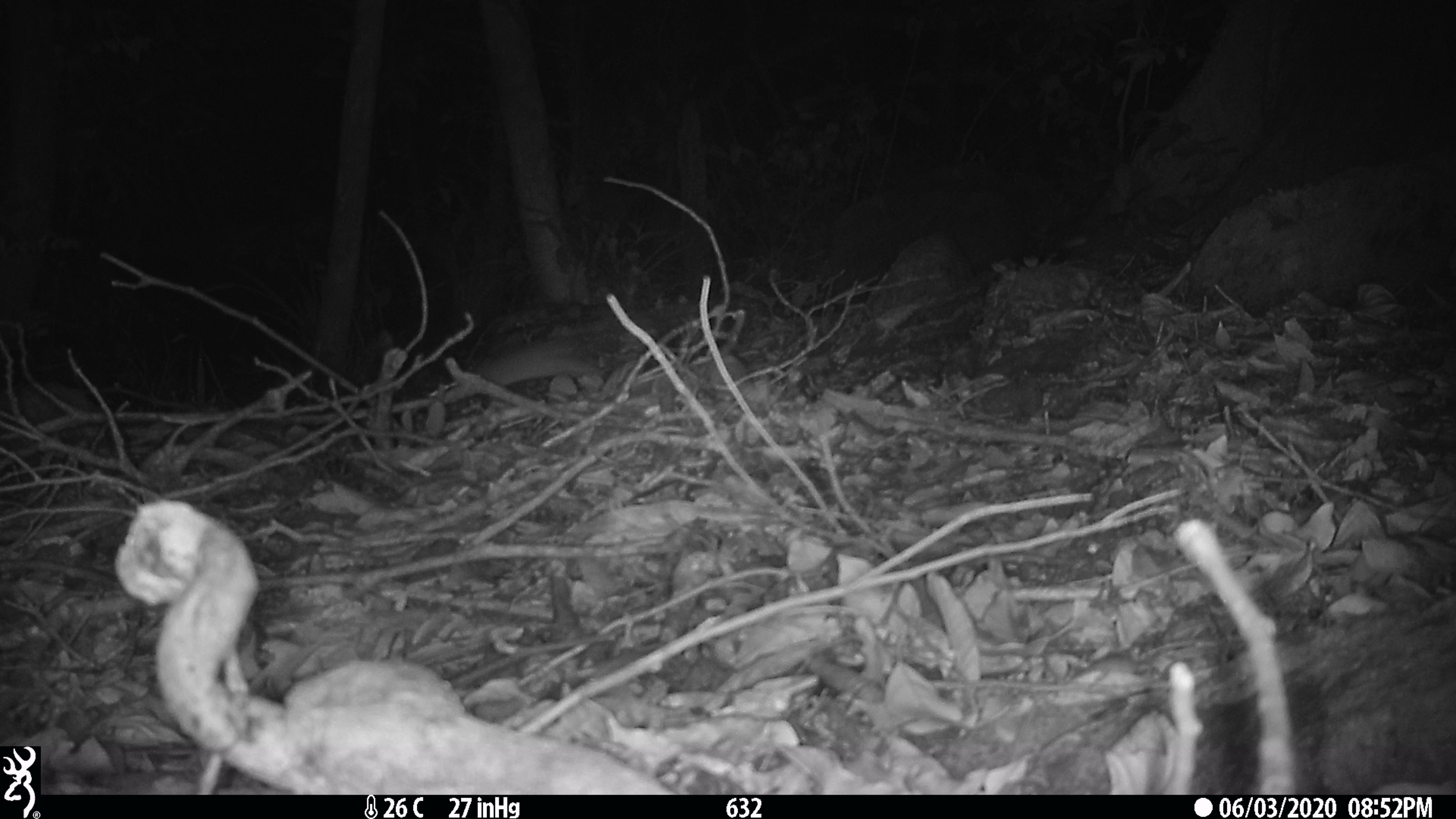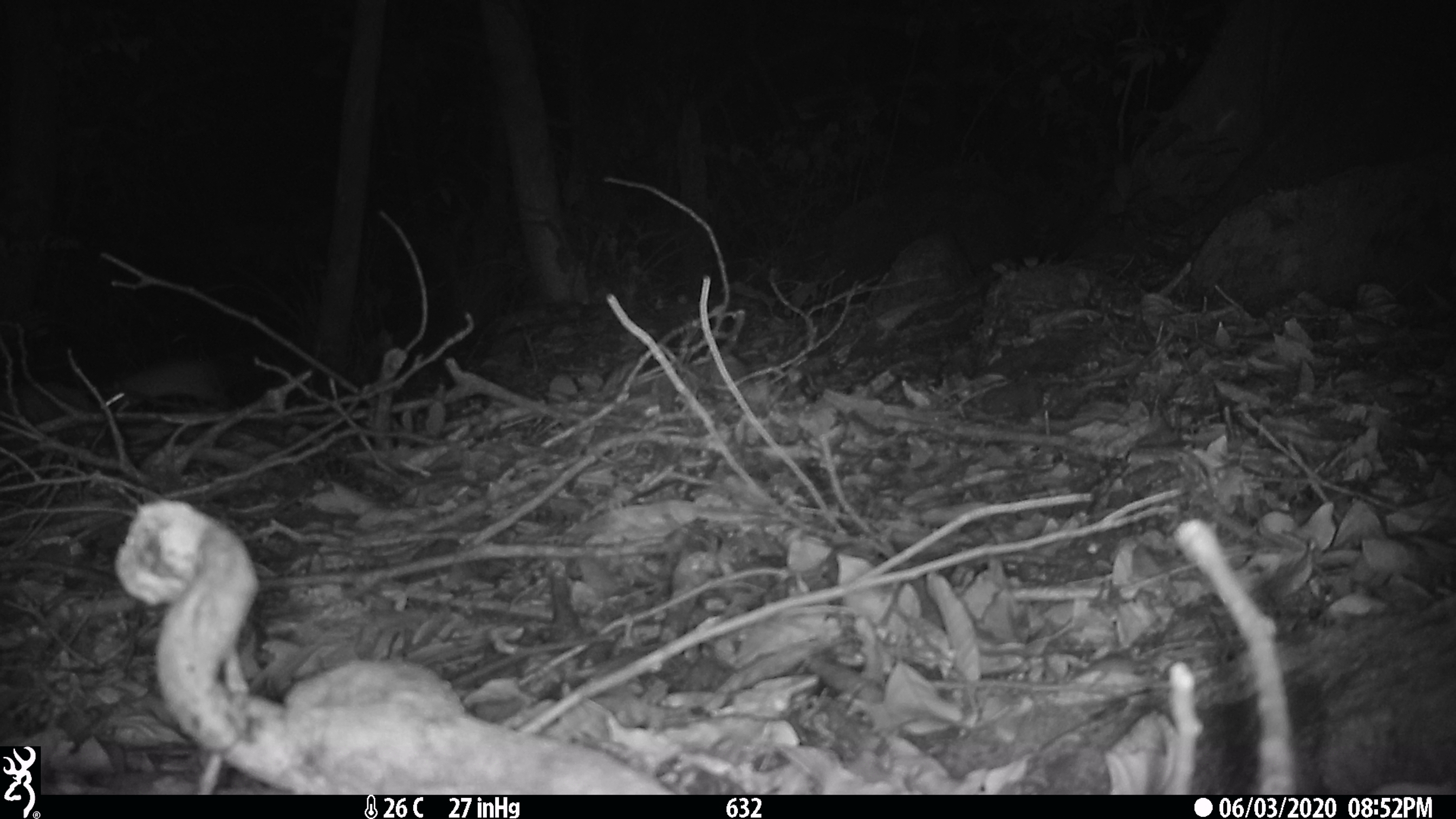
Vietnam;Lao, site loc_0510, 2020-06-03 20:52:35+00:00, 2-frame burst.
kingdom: Animalia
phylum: Chordata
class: Mammalia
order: Rodentia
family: Muridae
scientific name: Muridae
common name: old-world mice and rats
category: unidentified murid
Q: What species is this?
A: Unidentified murid (old-world mice and rats) (Muridae).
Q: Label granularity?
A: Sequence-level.